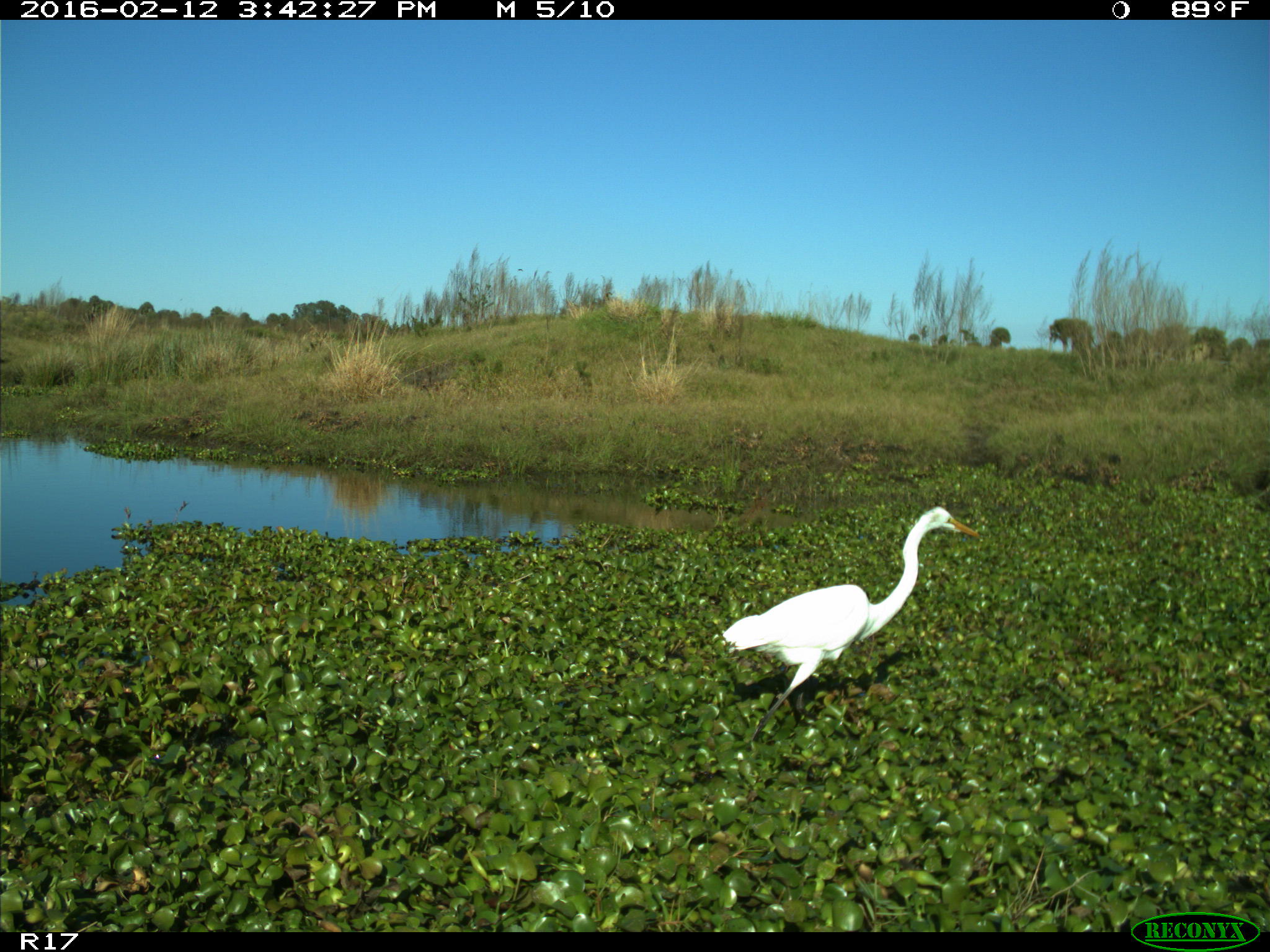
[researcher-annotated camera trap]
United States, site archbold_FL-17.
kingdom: Animalia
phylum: Chordata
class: Aves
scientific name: Aves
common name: birds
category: unidentified bird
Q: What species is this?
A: Unidentified bird (birds) (Aves).